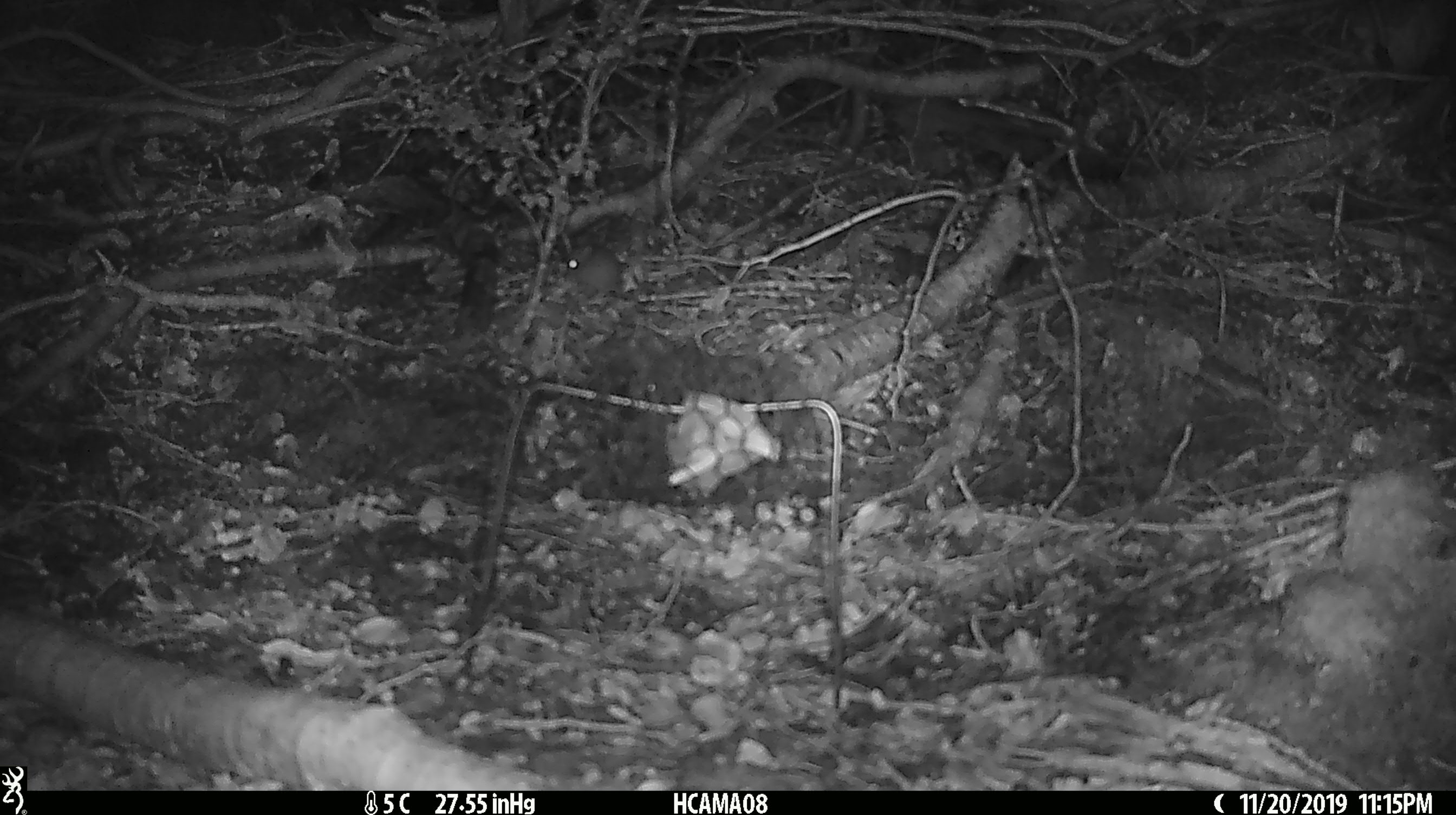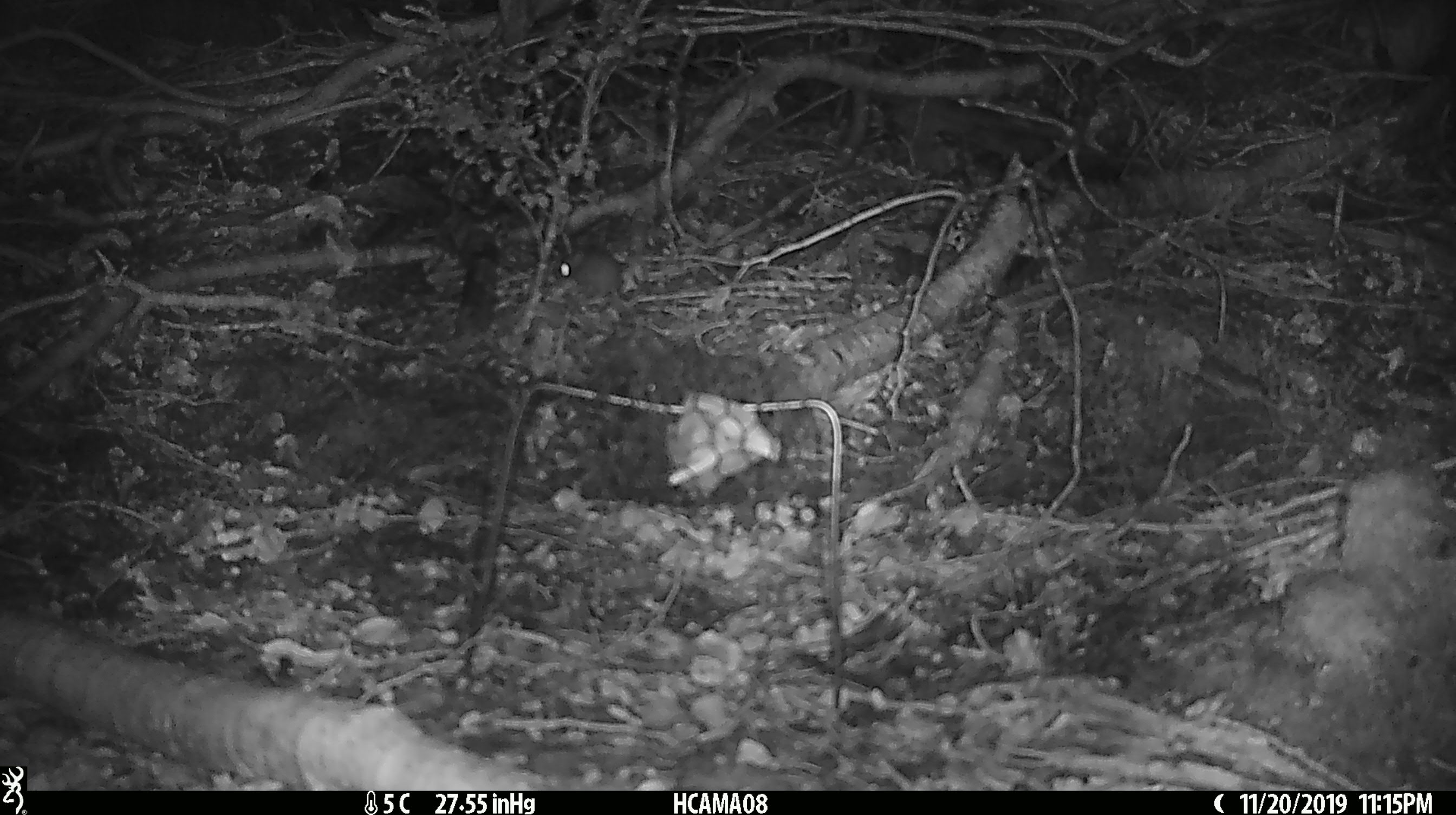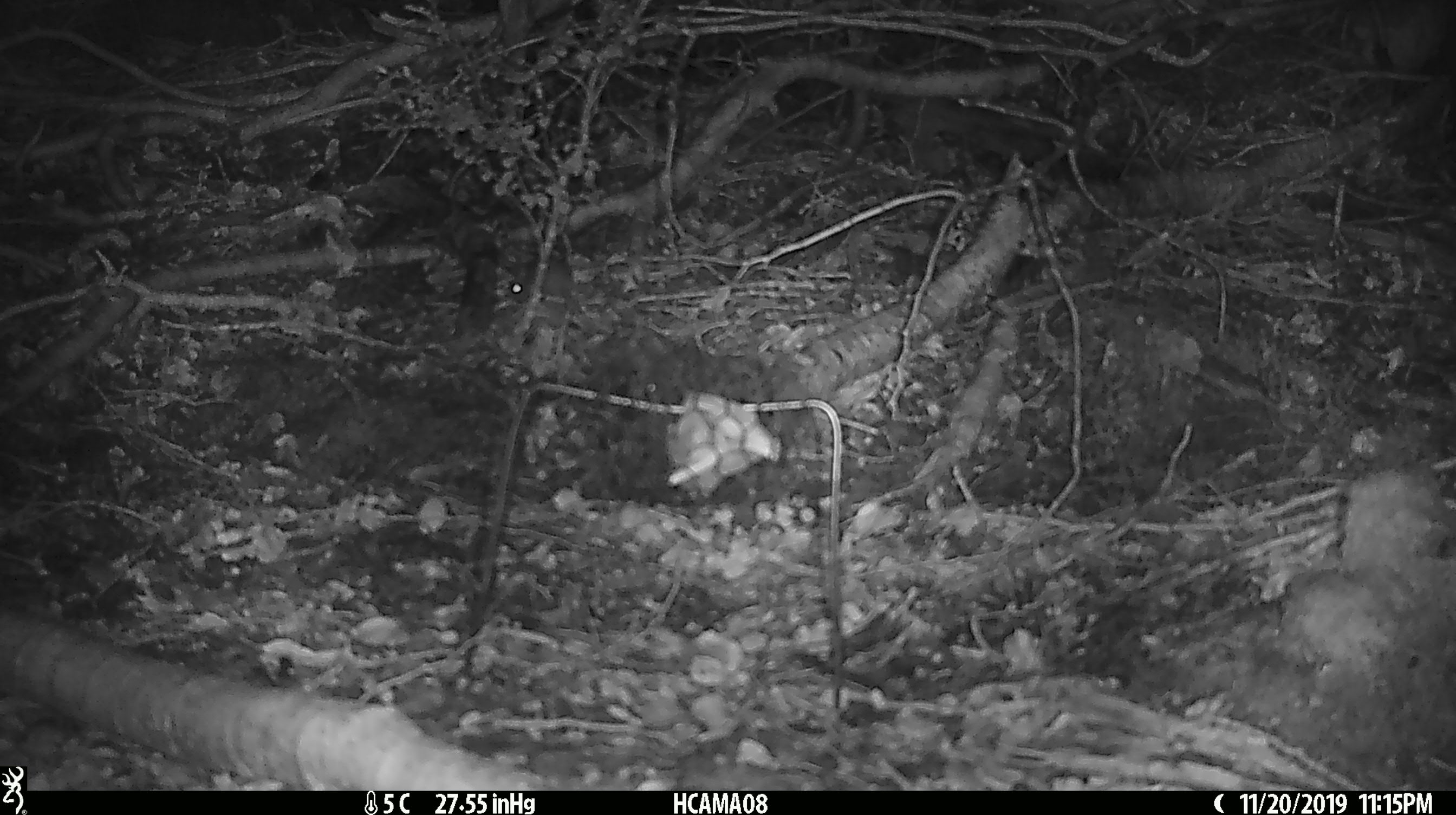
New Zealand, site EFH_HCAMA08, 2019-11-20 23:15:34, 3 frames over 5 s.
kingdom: Animalia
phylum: Chordata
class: Mammalia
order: Rodentia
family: Muridae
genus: Mus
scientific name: Mus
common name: mouse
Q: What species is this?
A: Mouse (Mus).